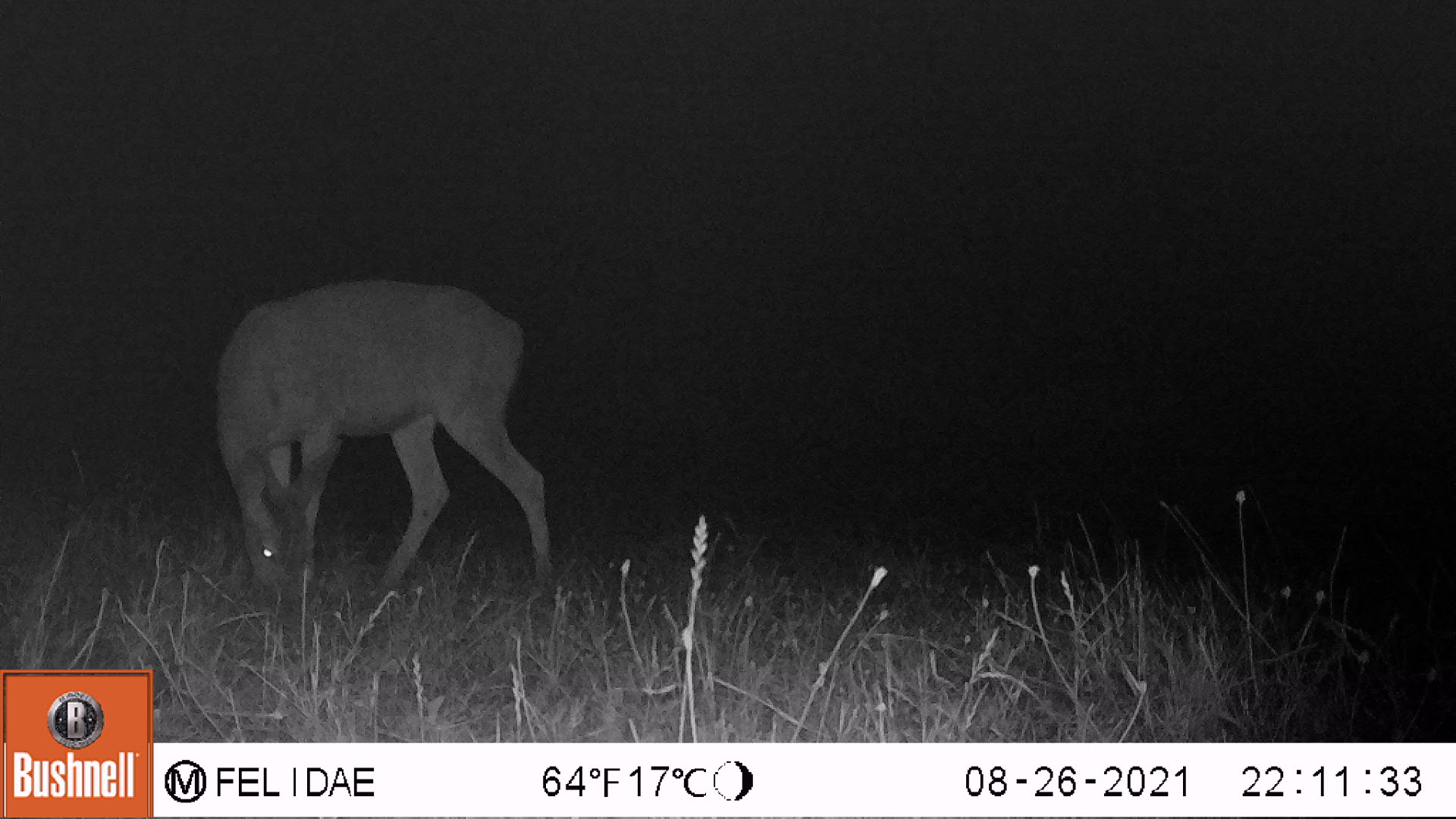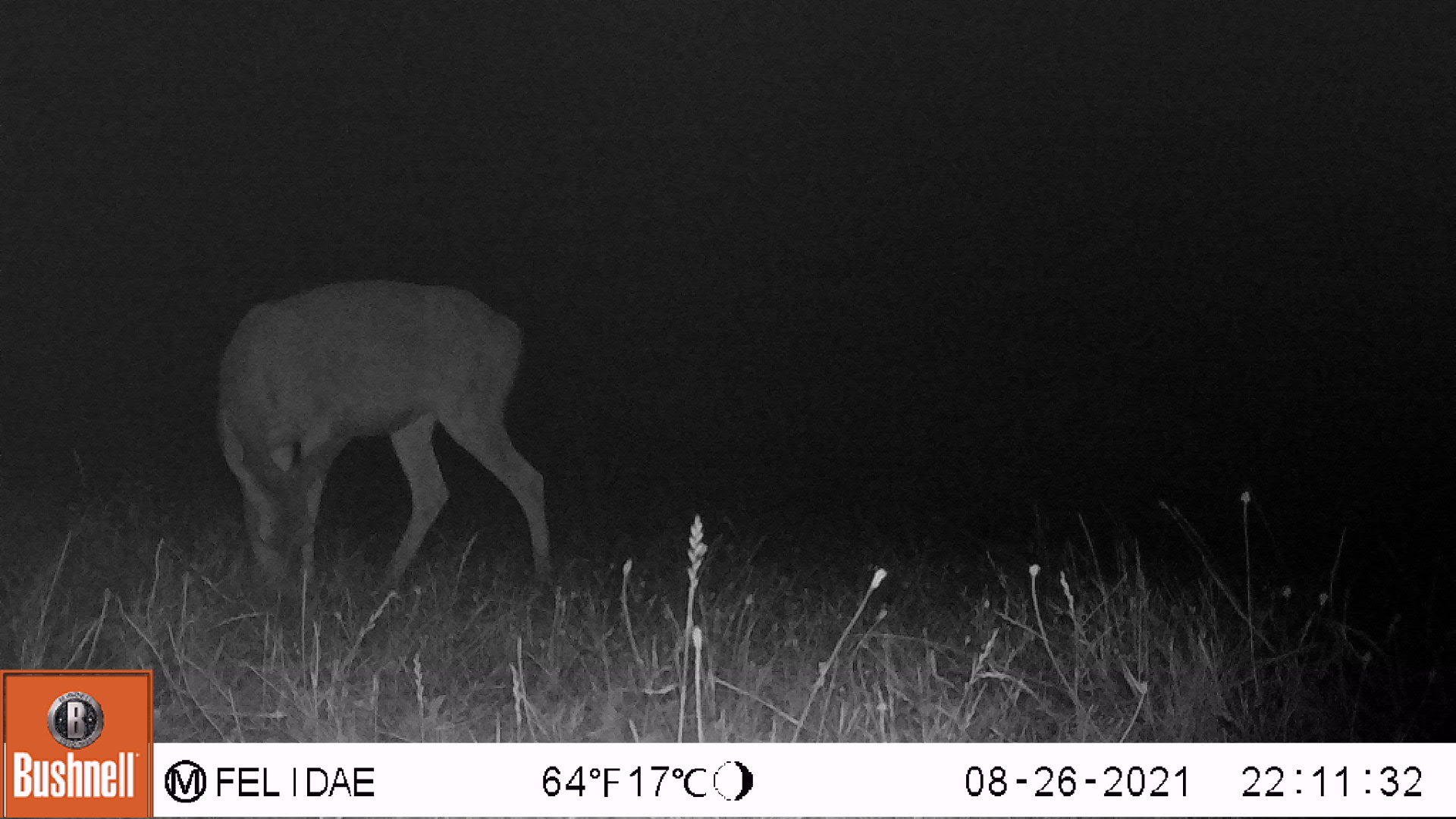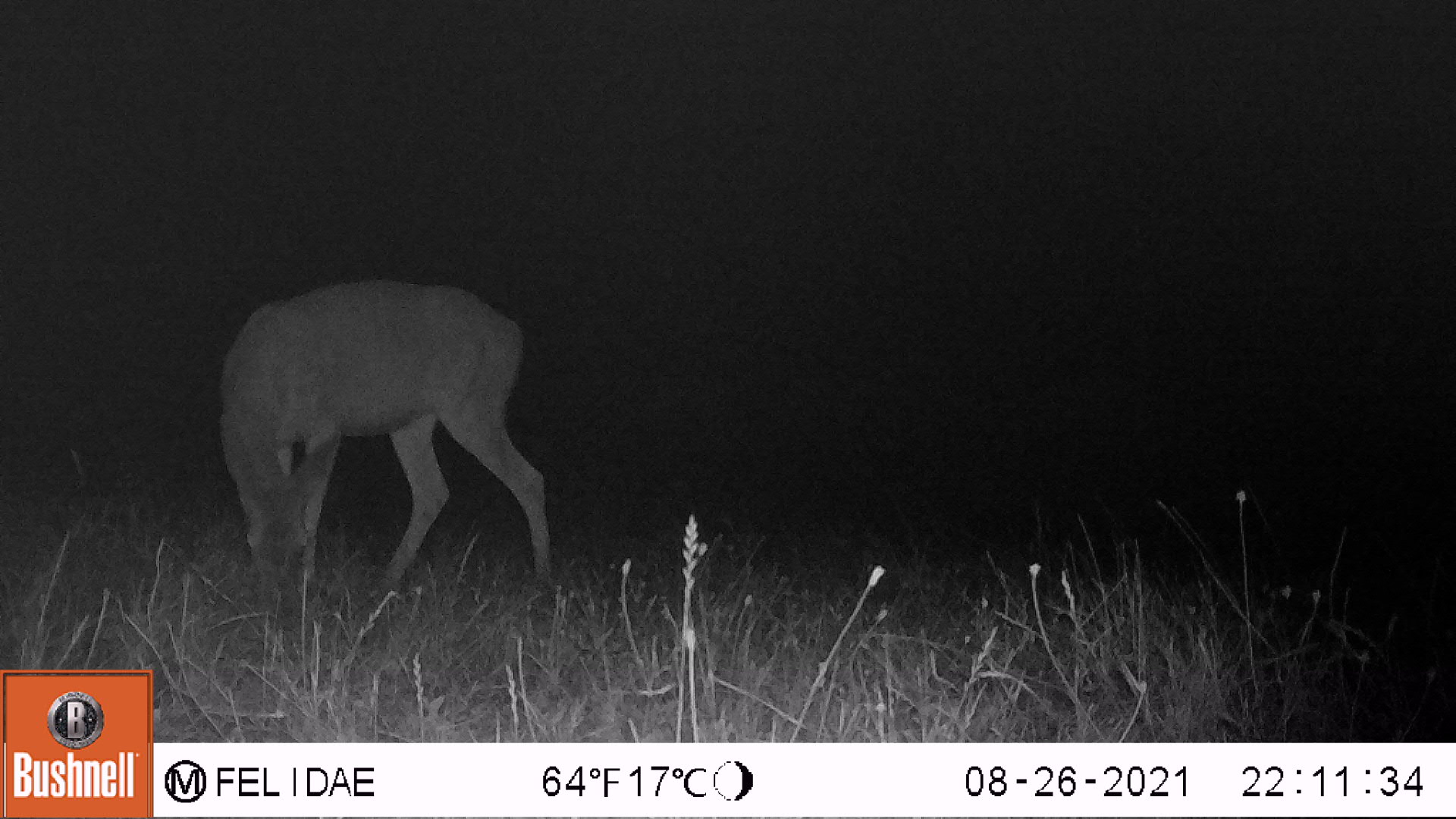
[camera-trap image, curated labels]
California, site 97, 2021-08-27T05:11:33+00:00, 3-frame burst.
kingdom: Animalia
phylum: Chordata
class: Mammalia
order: Artiodactyla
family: Cervidae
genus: Odocoileus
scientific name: Odocoileus hemionus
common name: mule deer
Mule deer (Odocoileus hemionus).